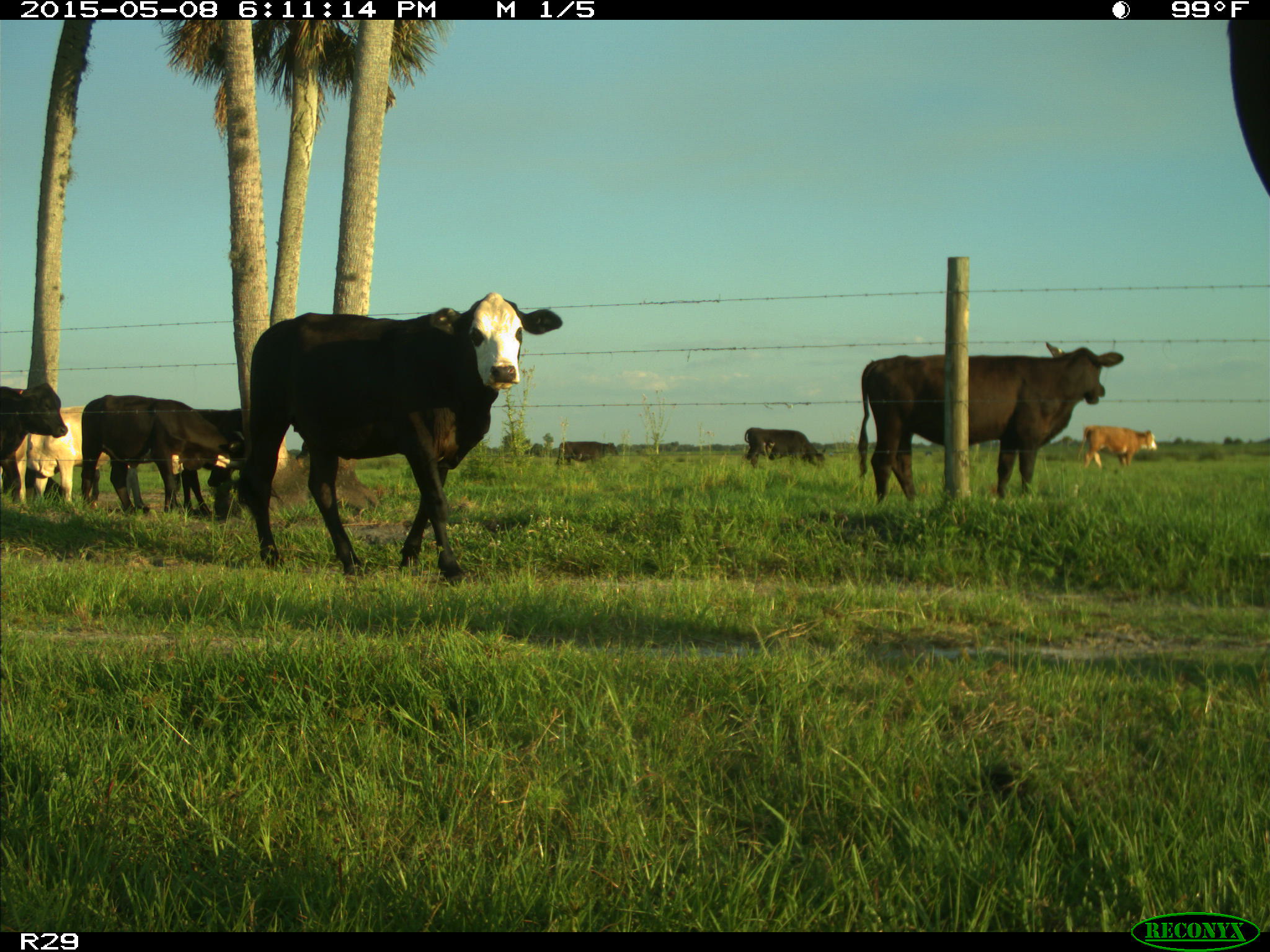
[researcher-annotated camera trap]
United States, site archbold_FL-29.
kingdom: Animalia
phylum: Chordata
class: Mammalia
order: Artiodactyla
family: Bovidae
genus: Bos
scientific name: Bos taurus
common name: domestic cow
Bos taurus (domestic cow).